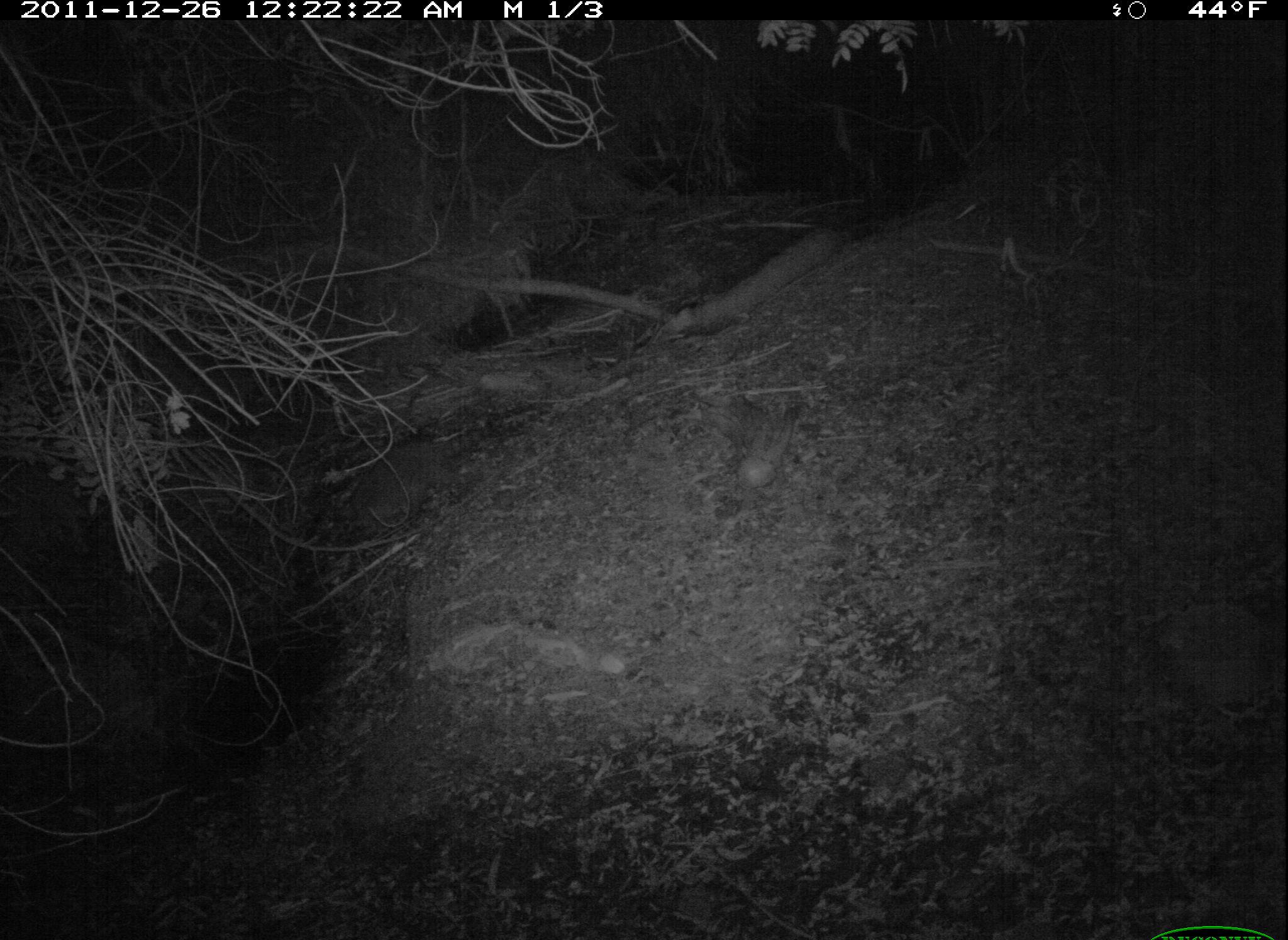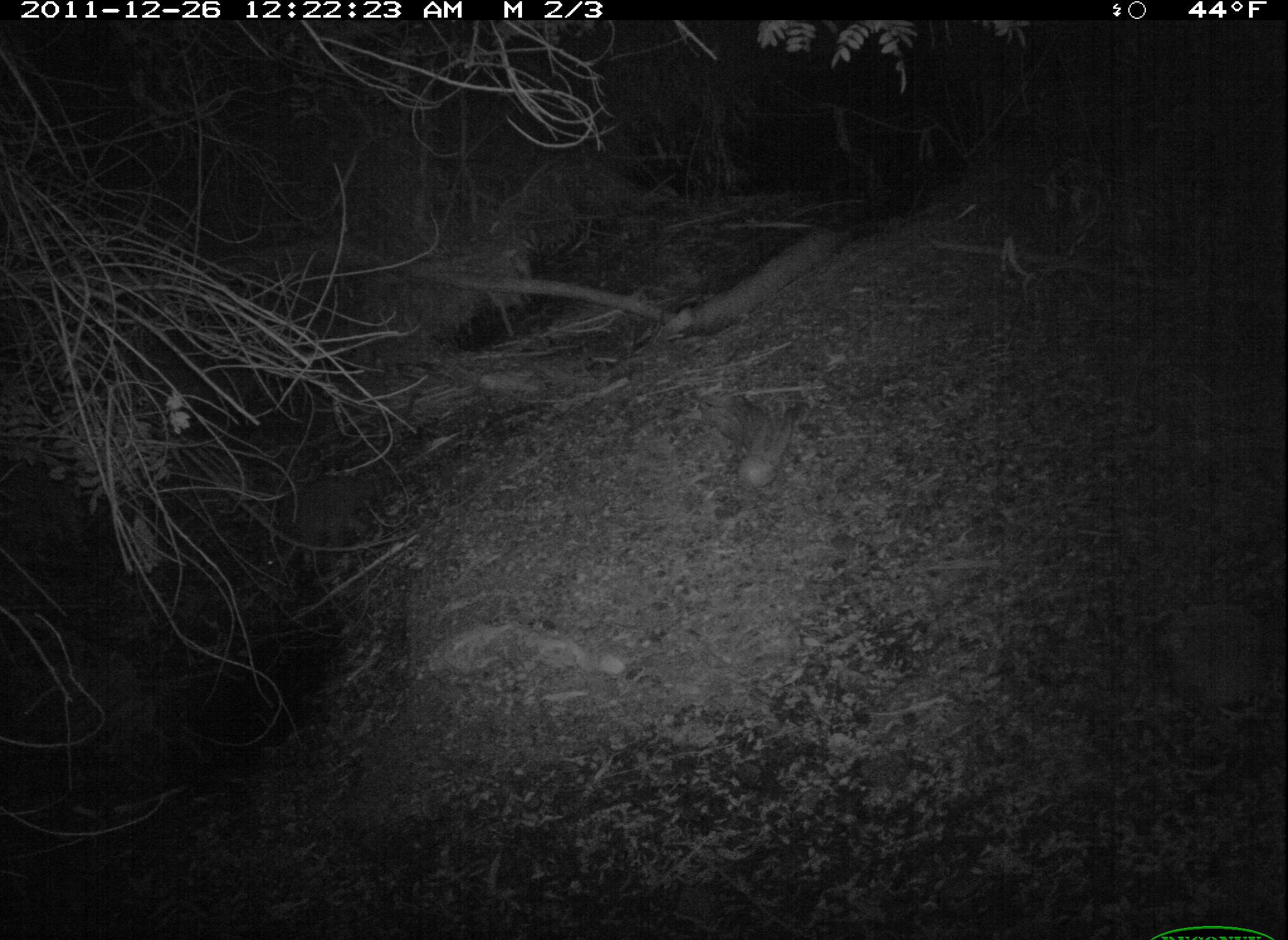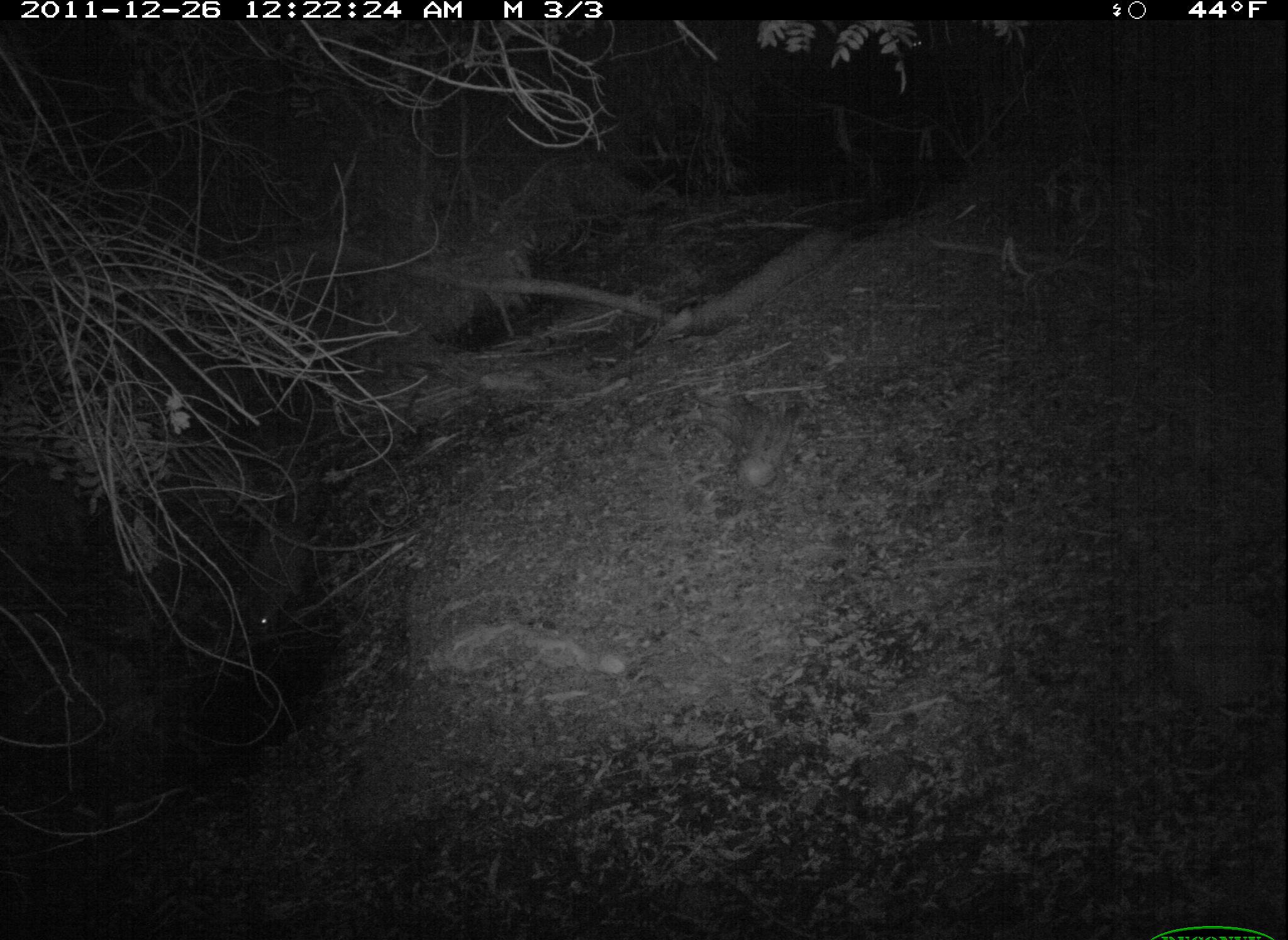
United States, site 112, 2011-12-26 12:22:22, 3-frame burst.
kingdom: Animalia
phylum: Chordata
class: Mammalia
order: Carnivora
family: Procyonidae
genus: Procyon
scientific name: Procyon lotor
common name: raccoon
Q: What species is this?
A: Raccoon (Procyon lotor).